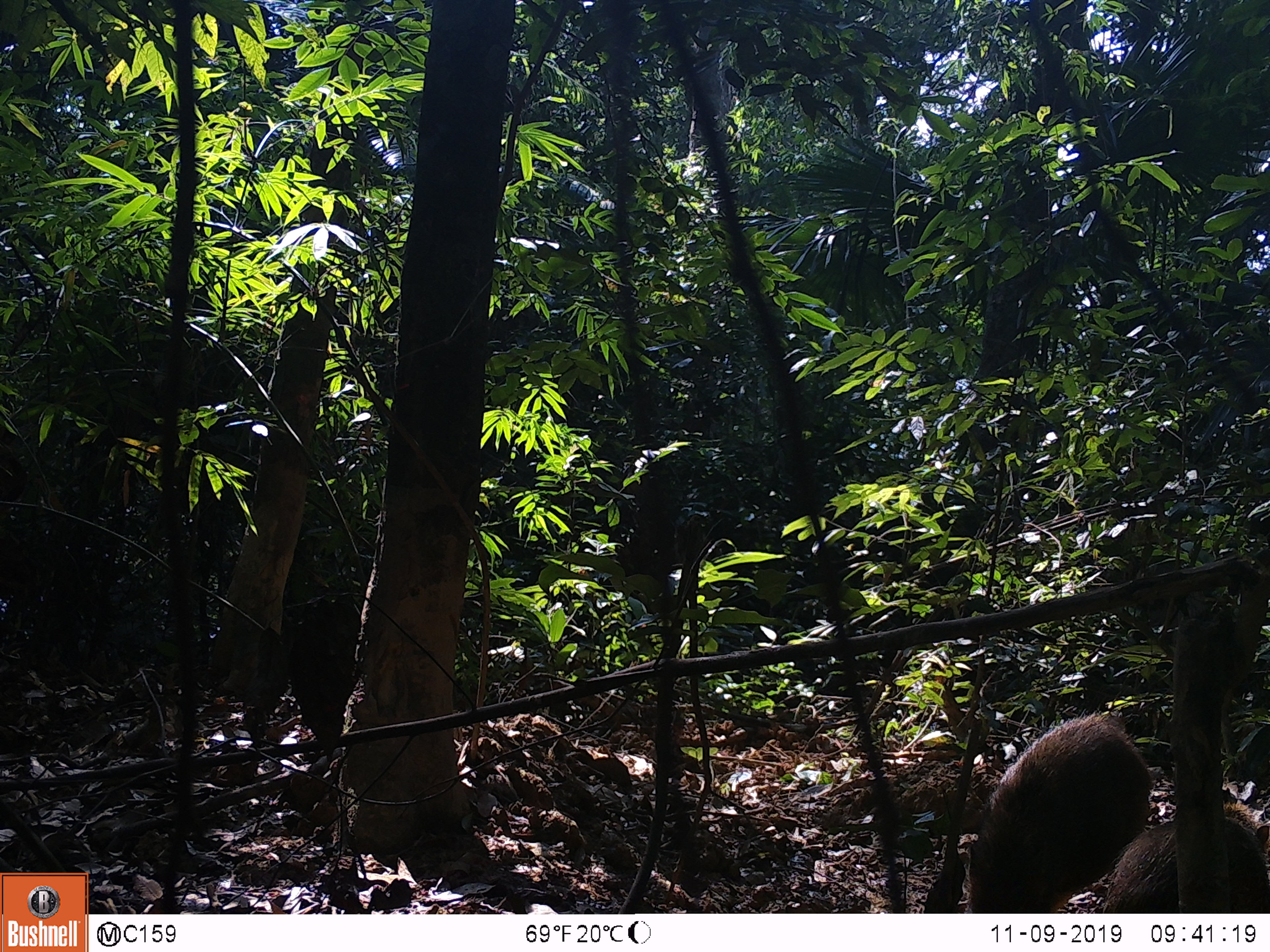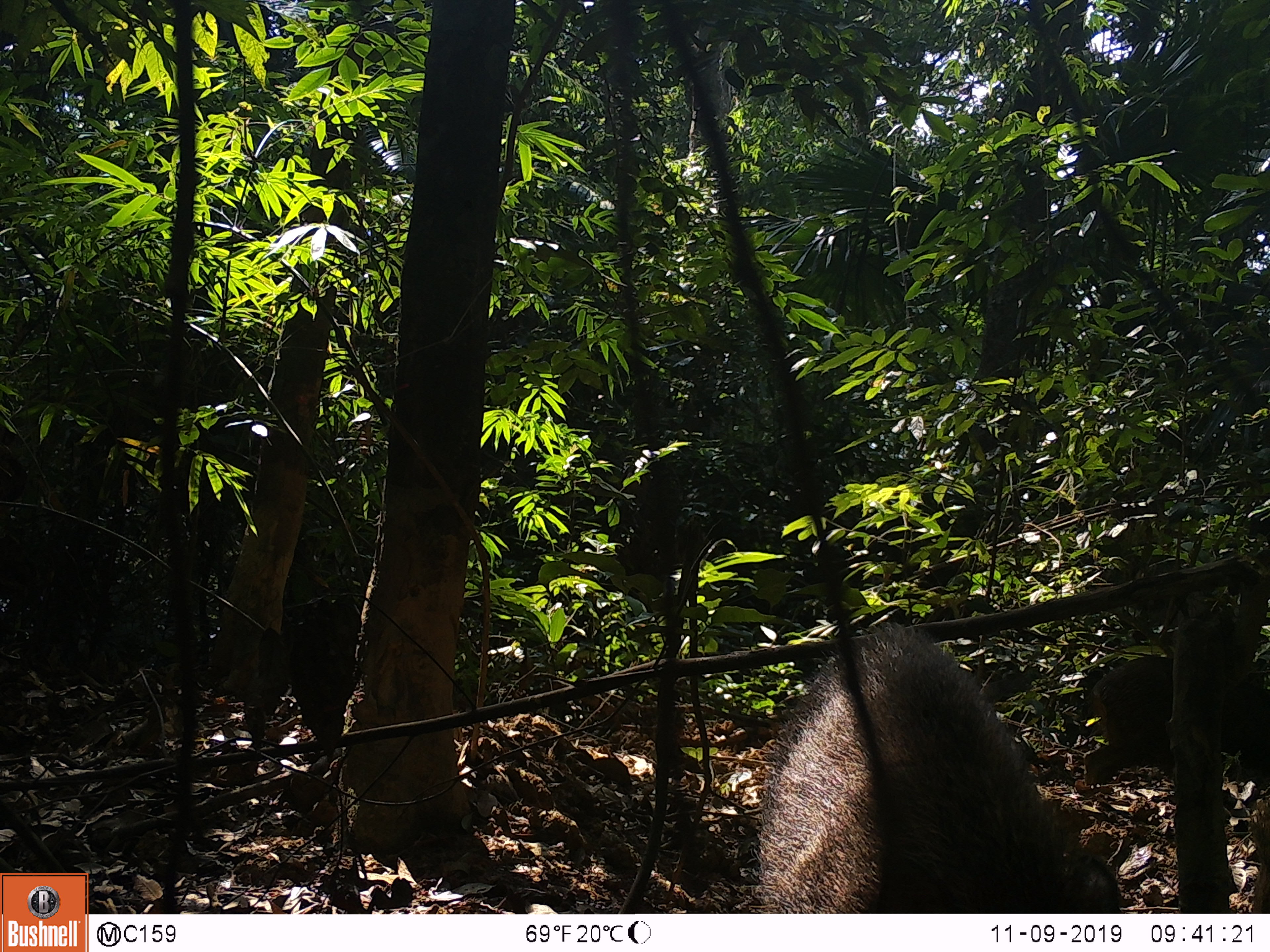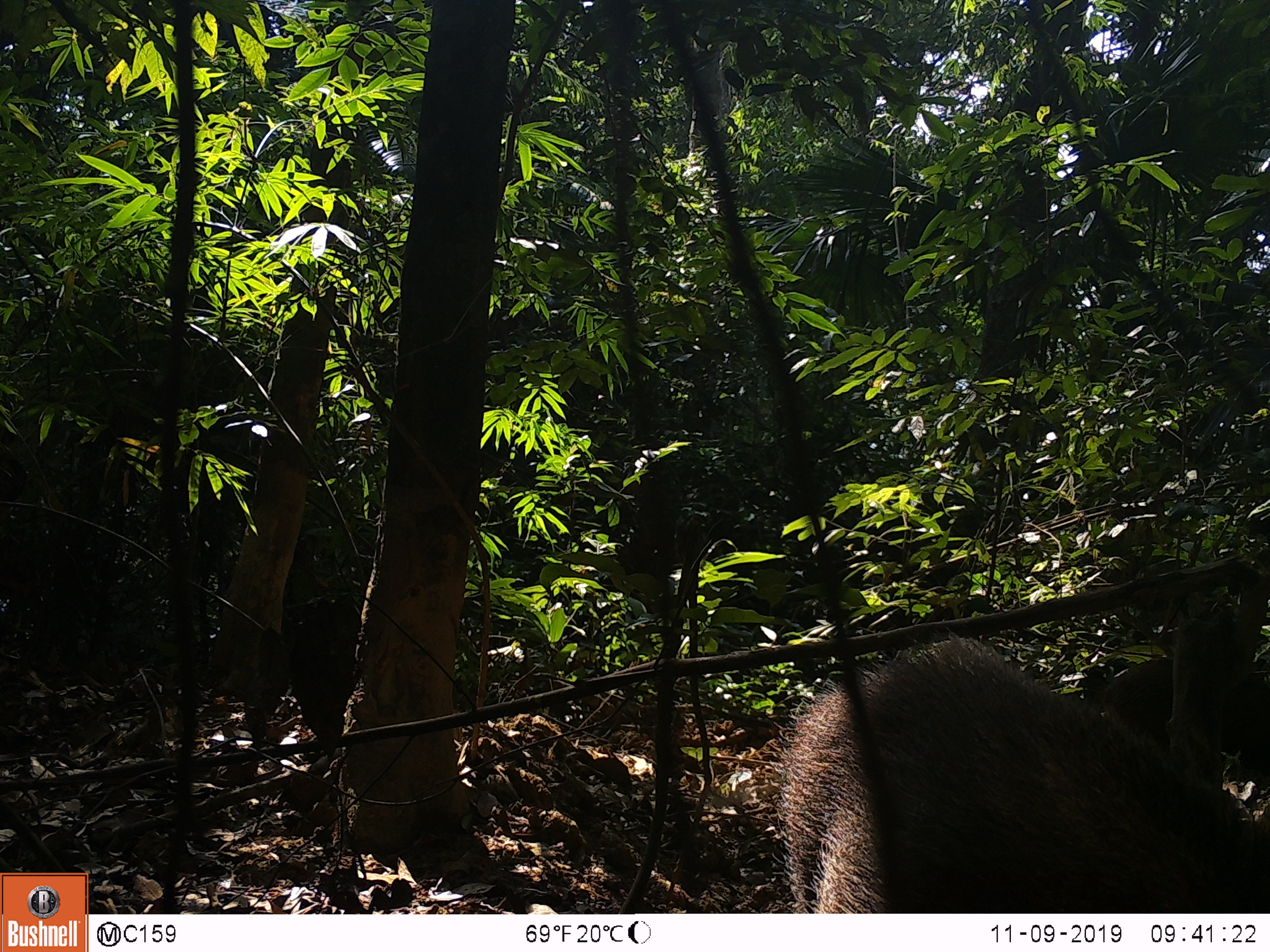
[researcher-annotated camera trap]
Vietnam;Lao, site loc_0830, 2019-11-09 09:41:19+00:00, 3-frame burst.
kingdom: Animalia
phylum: Chordata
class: Mammalia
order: Artiodactyla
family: Suidae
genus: Sus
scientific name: Sus scrofa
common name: eurasian wild pig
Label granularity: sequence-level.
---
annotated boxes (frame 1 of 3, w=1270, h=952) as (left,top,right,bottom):
eurasian wild pig: (968,713,1154,914); (1102,801,1270,914)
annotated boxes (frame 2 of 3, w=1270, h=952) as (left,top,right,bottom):
eurasian wild pig: (751,622,1125,912); (1084,655,1270,798)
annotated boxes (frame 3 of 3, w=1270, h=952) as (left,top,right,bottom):
eurasian wild pig: (774,638,1270,910); (1098,660,1270,777)